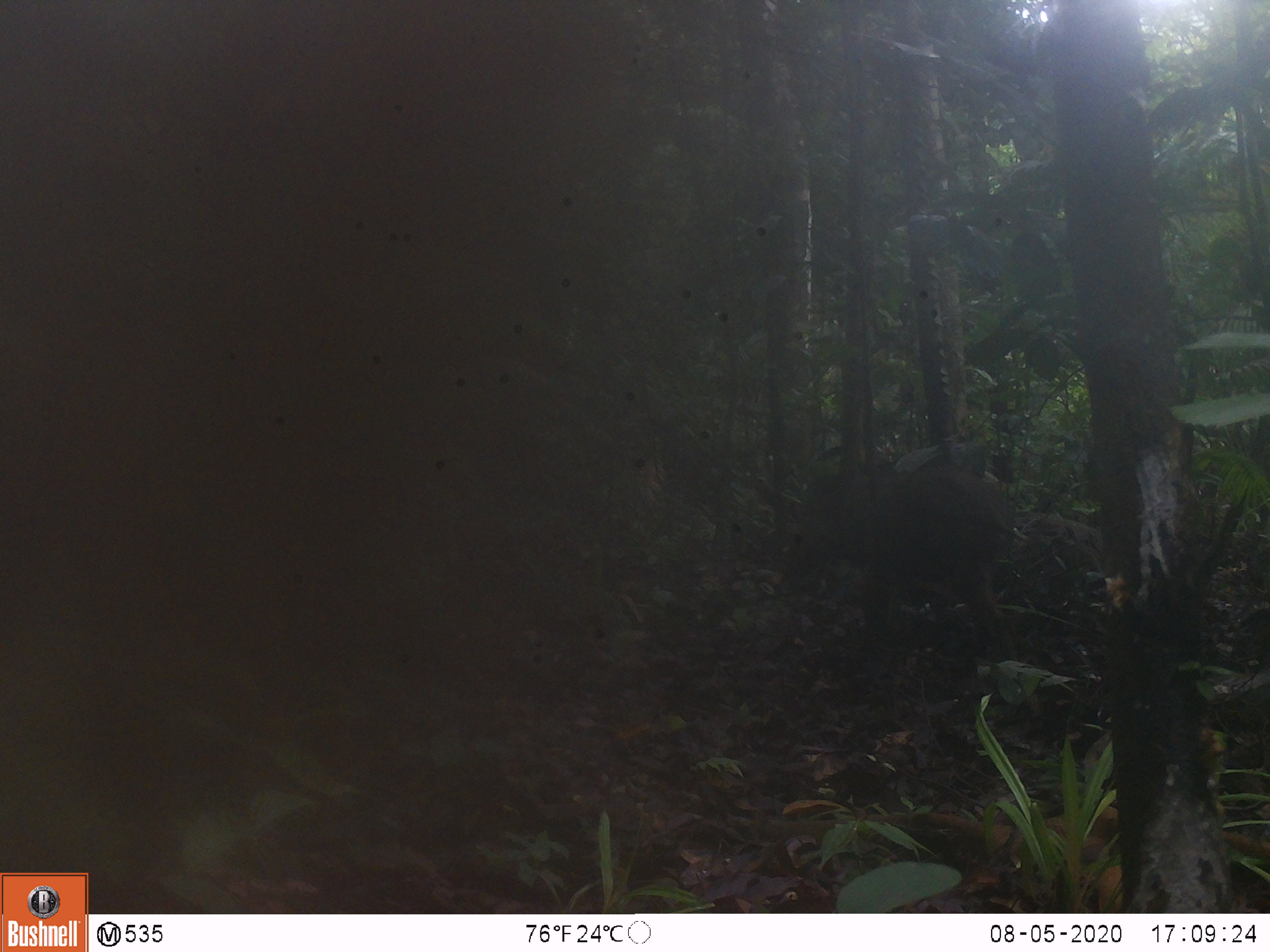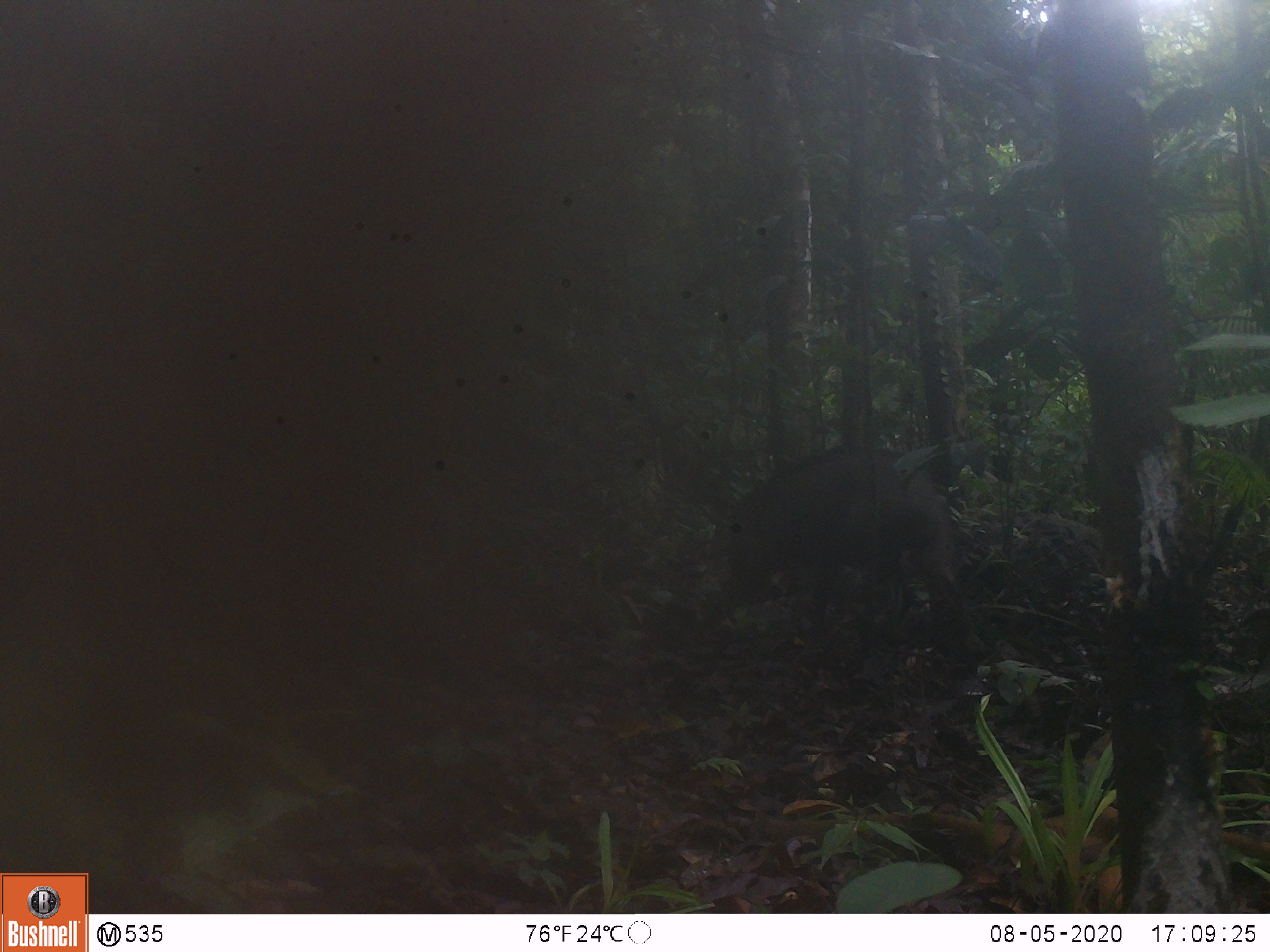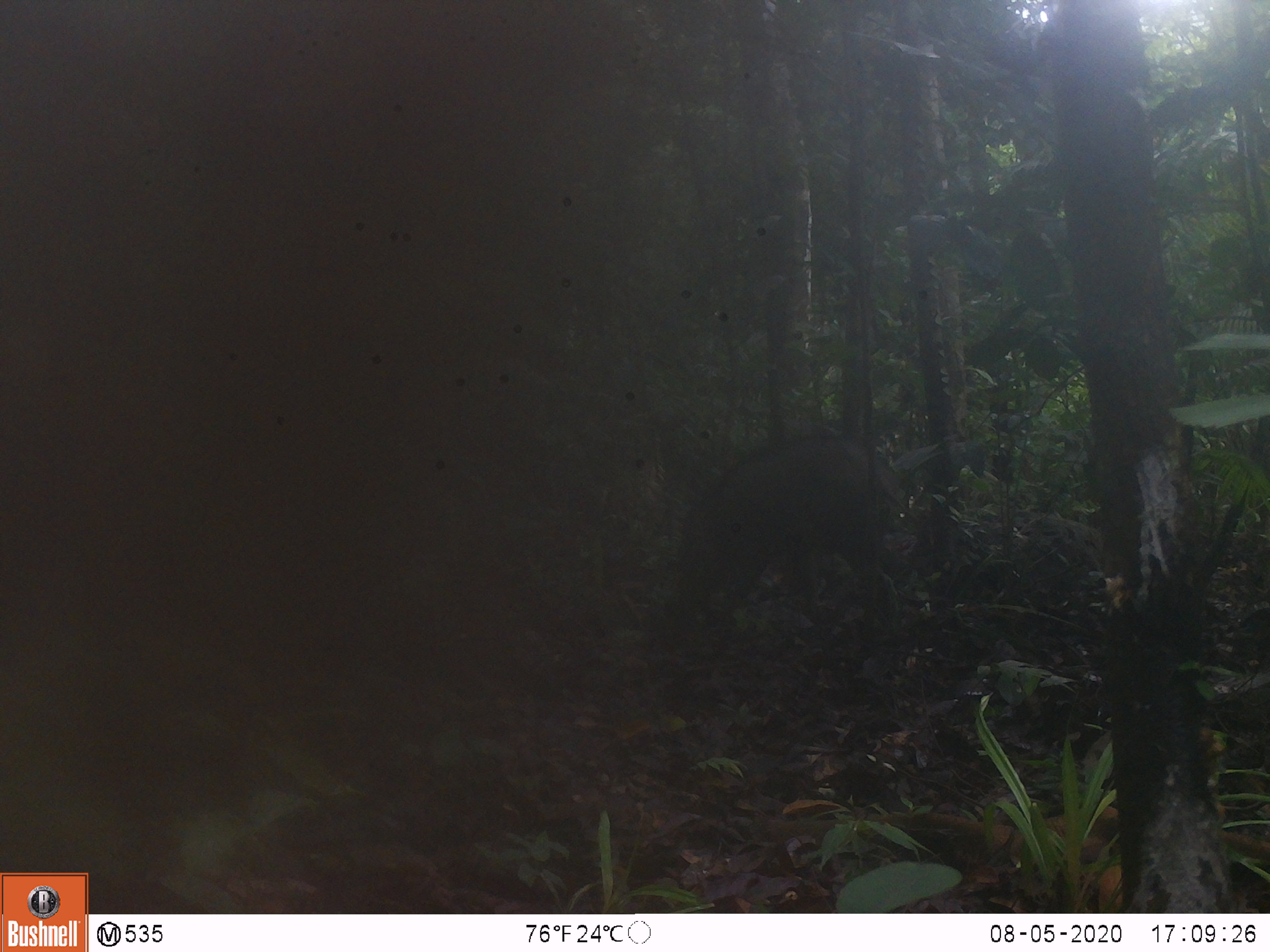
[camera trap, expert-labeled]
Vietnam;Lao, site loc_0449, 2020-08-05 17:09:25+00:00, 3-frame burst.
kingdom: Animalia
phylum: Chordata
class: Mammalia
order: Artiodactyla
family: Suidae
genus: Sus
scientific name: Sus scrofa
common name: eurasian wild pig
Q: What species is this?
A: Eurasian wild pig (Sus scrofa).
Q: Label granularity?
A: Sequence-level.